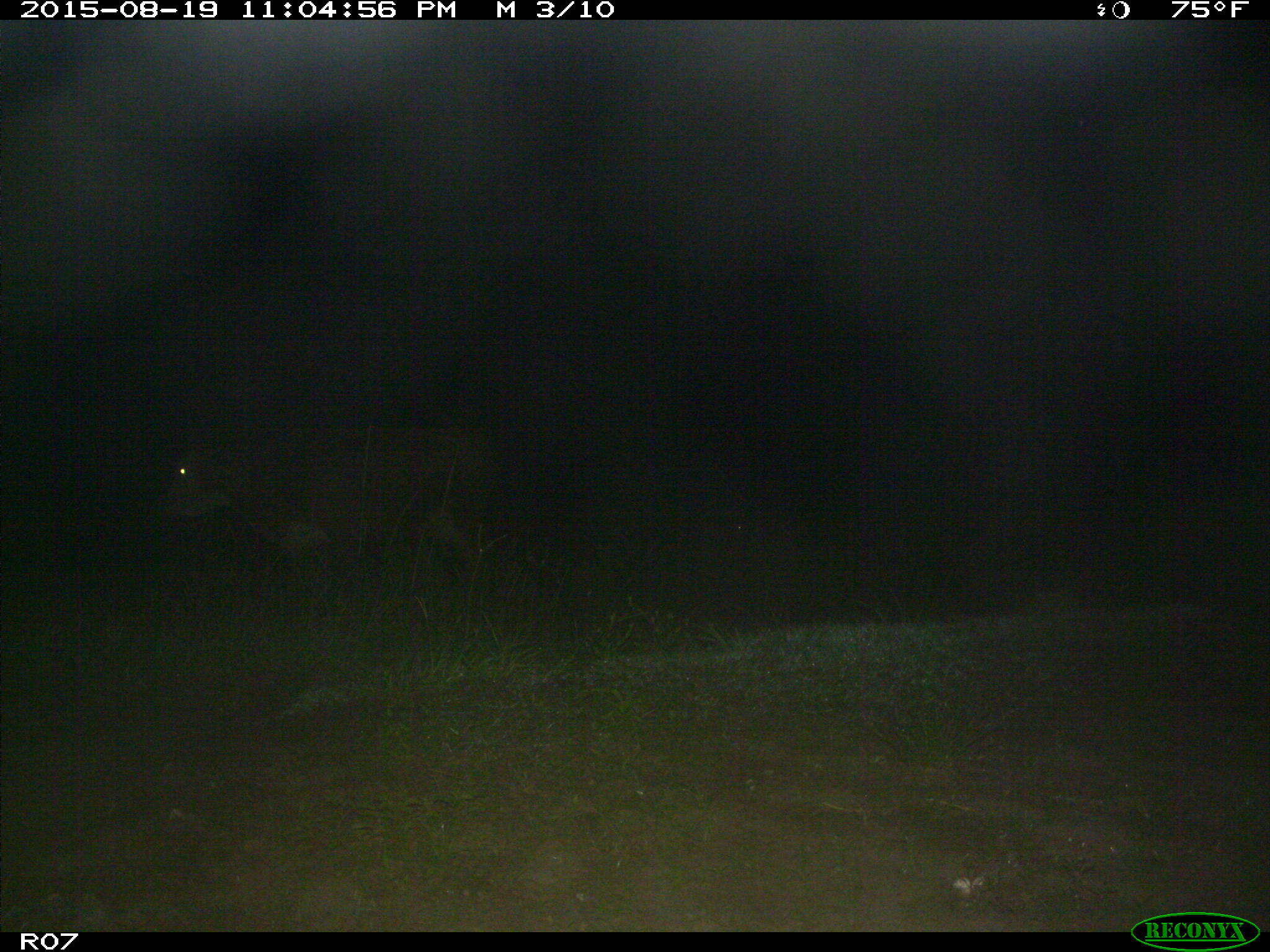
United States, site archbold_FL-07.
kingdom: Animalia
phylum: Chordata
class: Mammalia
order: Artiodactyla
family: Bovidae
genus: Bos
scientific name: Bos taurus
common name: domestic cow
Bos taurus (domestic cow).